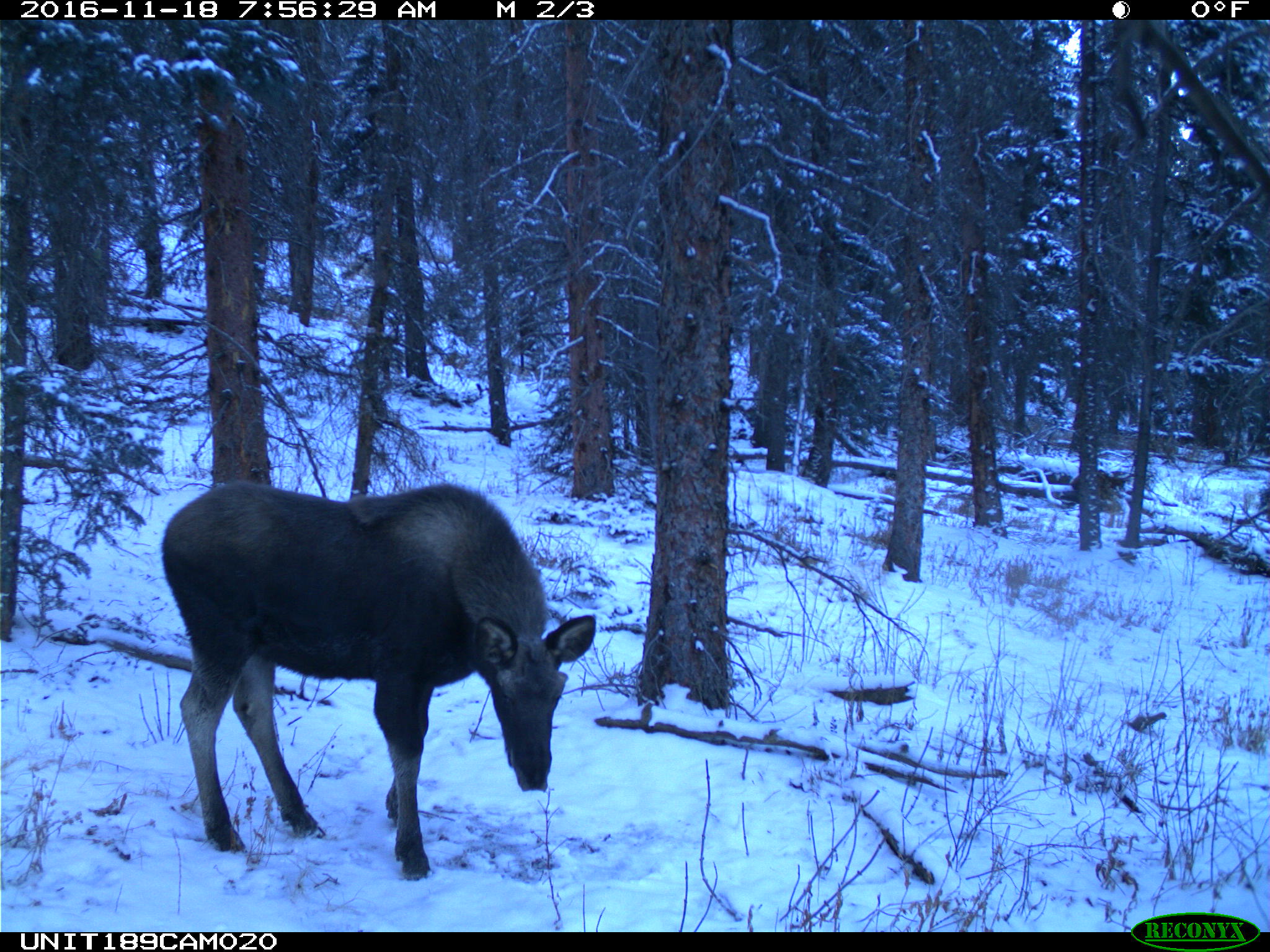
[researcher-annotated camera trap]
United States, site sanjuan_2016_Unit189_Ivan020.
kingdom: Animalia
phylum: Chordata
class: Mammalia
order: Artiodactyla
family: Cervidae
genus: Alces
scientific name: Alces alces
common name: moose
Alces alces (moose).